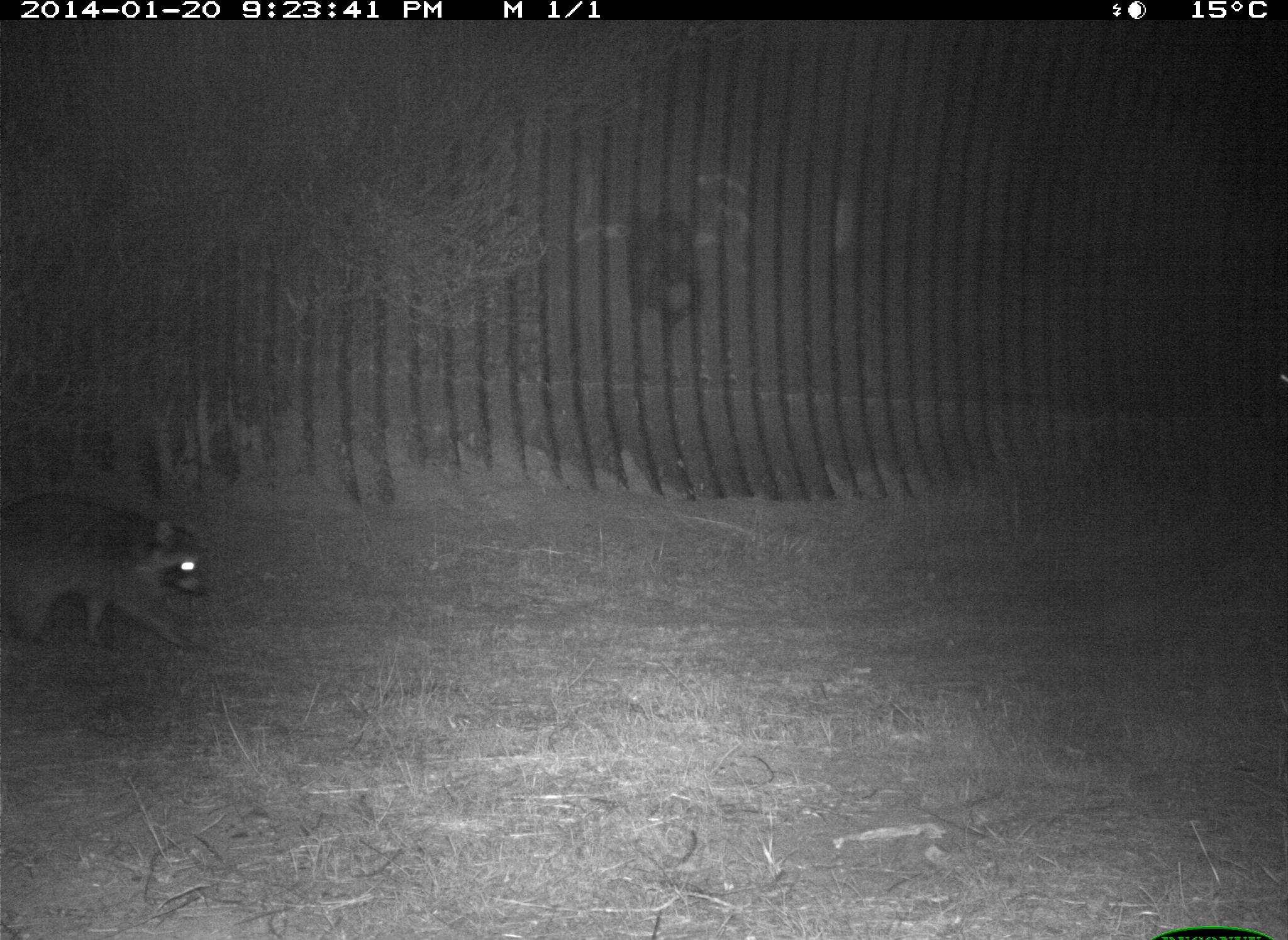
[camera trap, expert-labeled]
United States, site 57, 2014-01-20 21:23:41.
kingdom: Animalia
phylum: Chordata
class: Mammalia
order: Carnivora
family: Procyonidae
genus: Procyon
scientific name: Procyon lotor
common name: raccoon